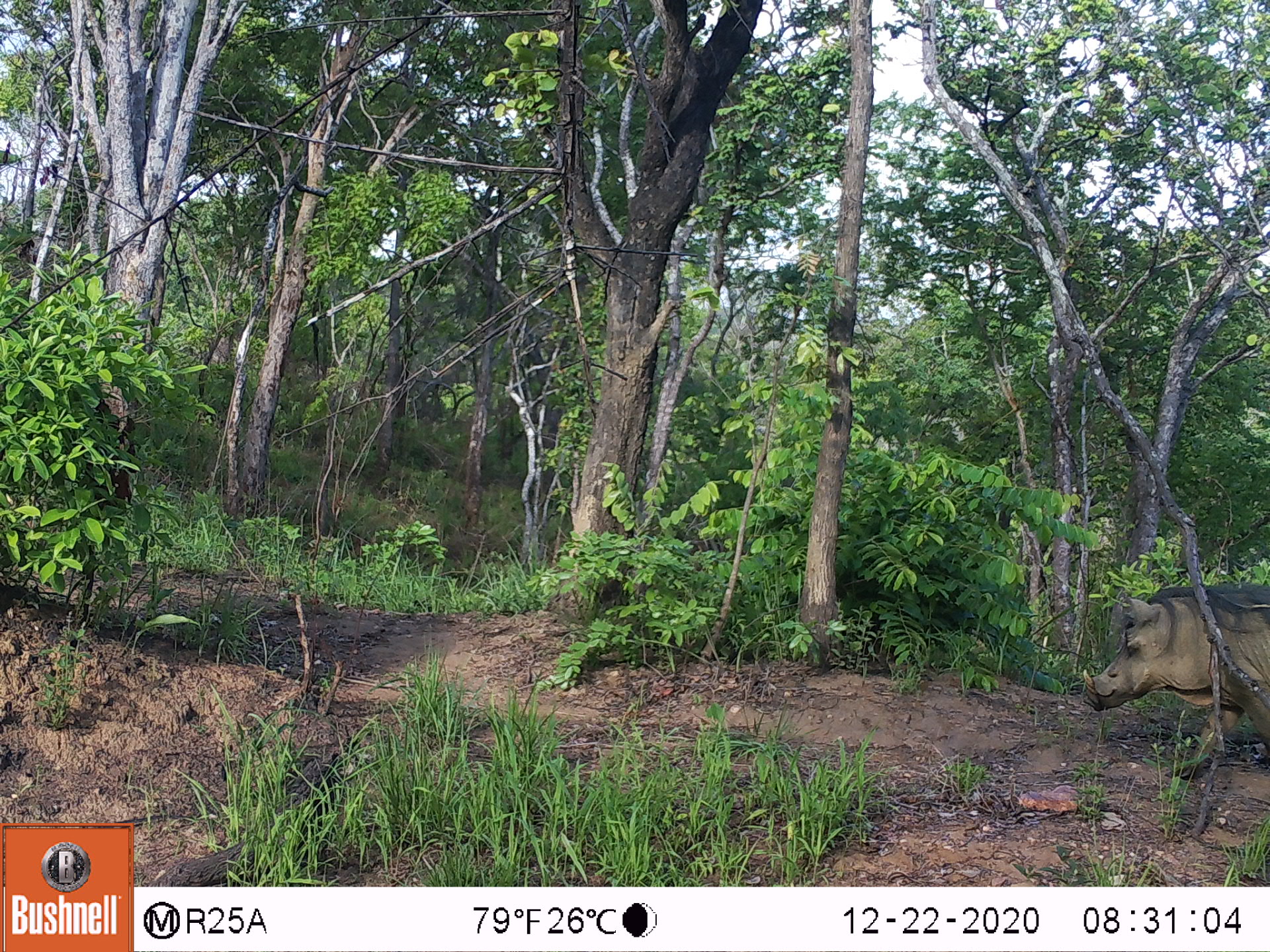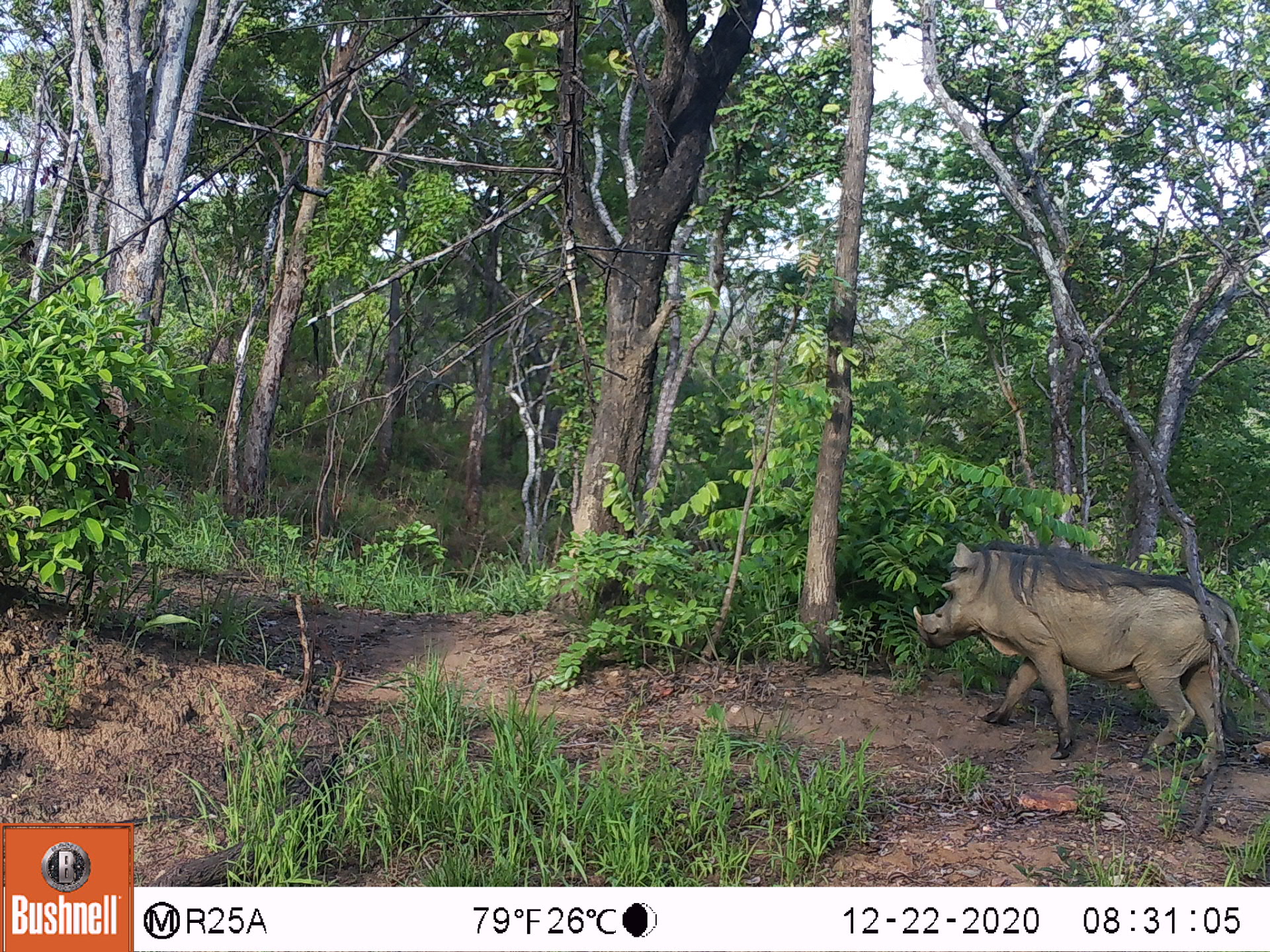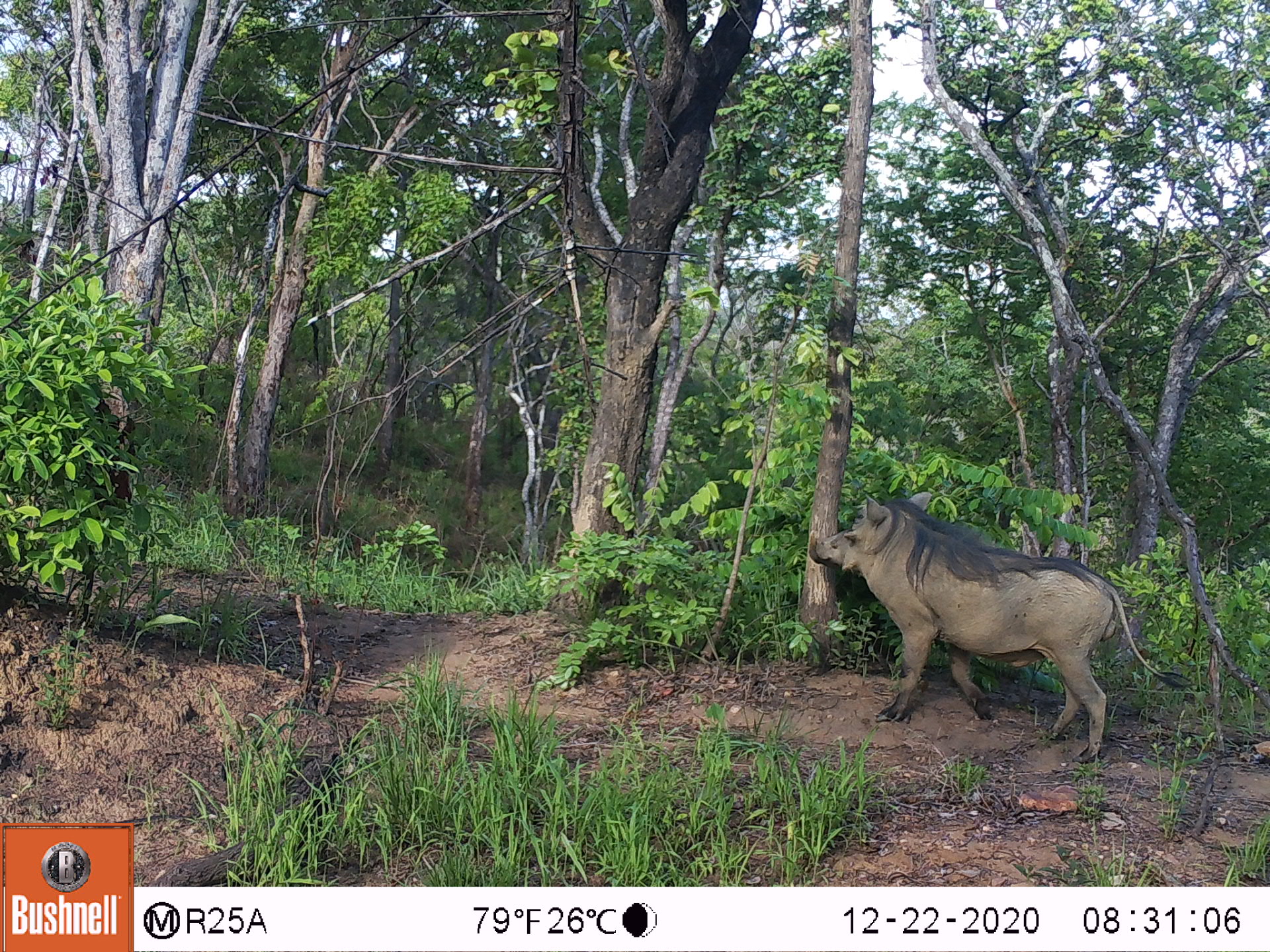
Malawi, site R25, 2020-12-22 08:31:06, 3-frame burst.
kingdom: Animalia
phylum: Chordata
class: Mammalia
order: Artiodactyla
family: Suidae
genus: Phacochoerus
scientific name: Phacochoerus africanus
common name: common warthog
Common warthog (Phacochoerus africanus), count 1.